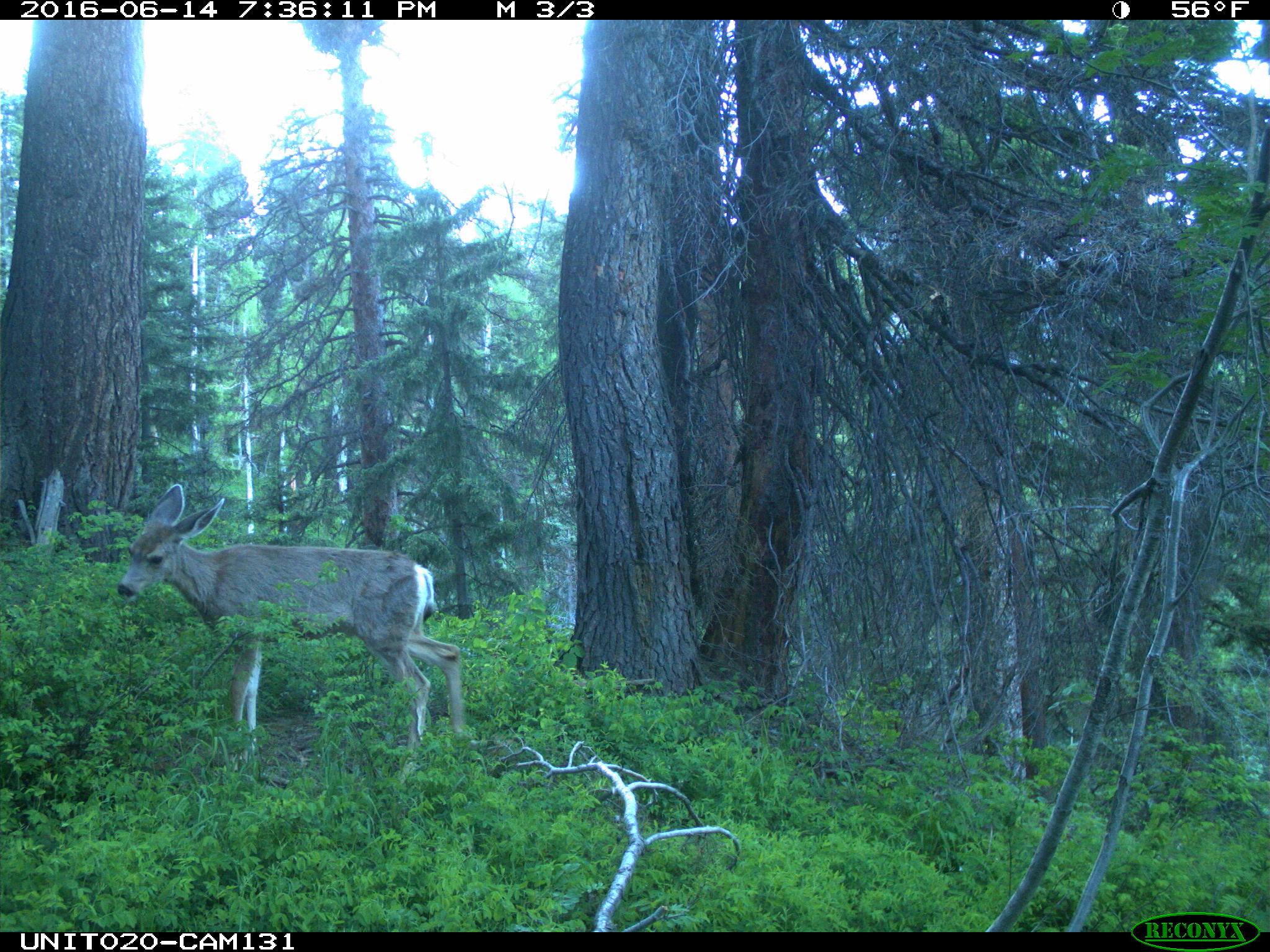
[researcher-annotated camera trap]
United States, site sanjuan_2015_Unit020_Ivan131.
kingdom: Animalia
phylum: Chordata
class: Mammalia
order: Artiodactyla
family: Cervidae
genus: Odocoileus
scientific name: Odocoileus hemionus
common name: mule deer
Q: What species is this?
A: Odocoileus hemionus (mule deer).